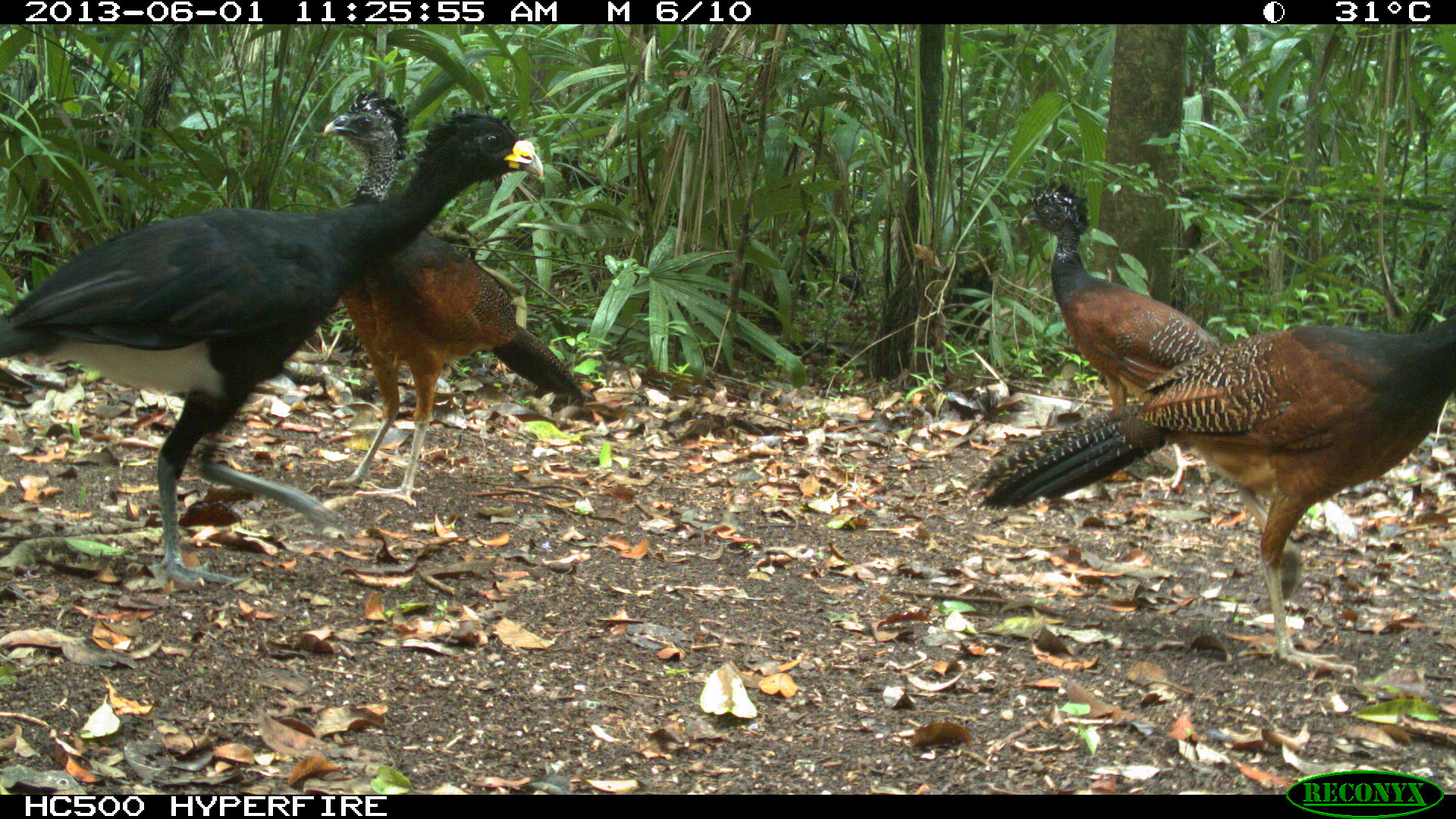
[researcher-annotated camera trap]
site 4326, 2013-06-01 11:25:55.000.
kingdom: Animalia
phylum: Chordata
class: Aves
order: Galliformes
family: Cracidae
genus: Crax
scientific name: Crax rubra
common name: great curassow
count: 4